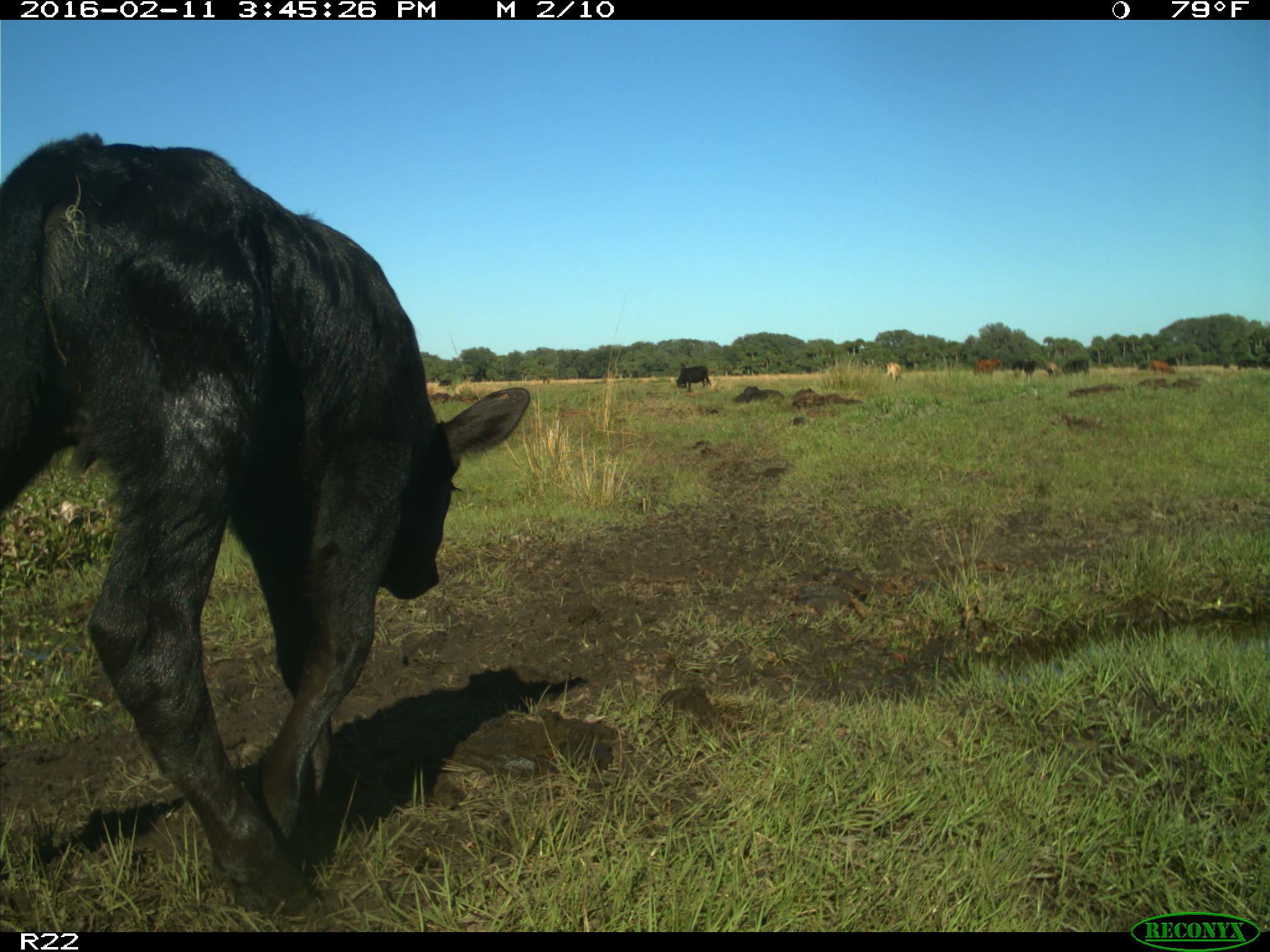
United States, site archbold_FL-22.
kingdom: Animalia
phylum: Chordata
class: Mammalia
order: Artiodactyla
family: Bovidae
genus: Bos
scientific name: Bos taurus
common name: domestic cow